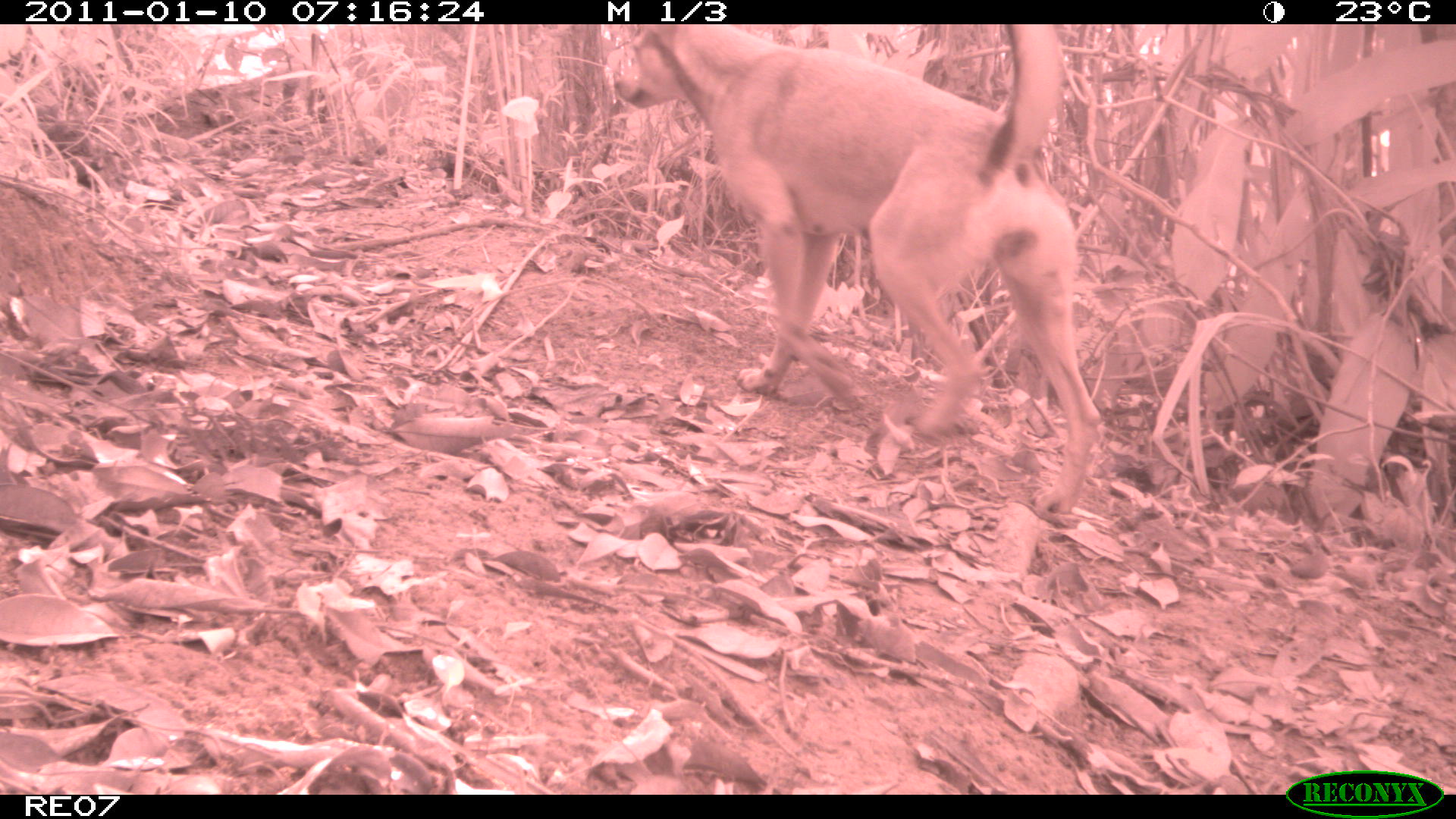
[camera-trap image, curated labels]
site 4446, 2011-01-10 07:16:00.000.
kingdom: Animalia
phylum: Chordata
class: Mammalia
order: Carnivora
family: Canidae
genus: Canis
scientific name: Canis familiaris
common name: domestic dog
Canis familiaris (domestic dog), count 1.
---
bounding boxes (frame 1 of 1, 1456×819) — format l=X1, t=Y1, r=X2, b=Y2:
canis familiaris: l=611, t=23, r=1101, b=513